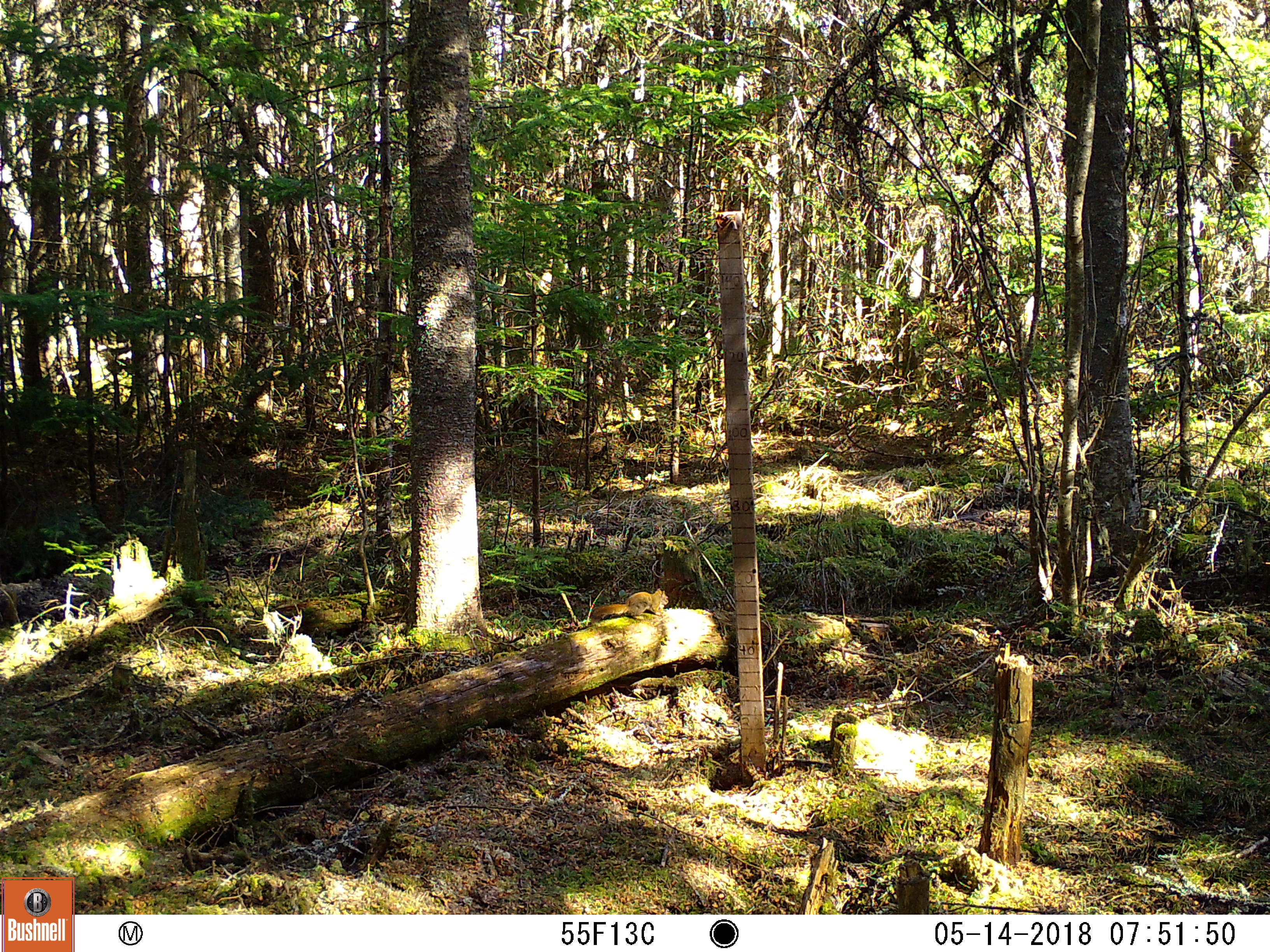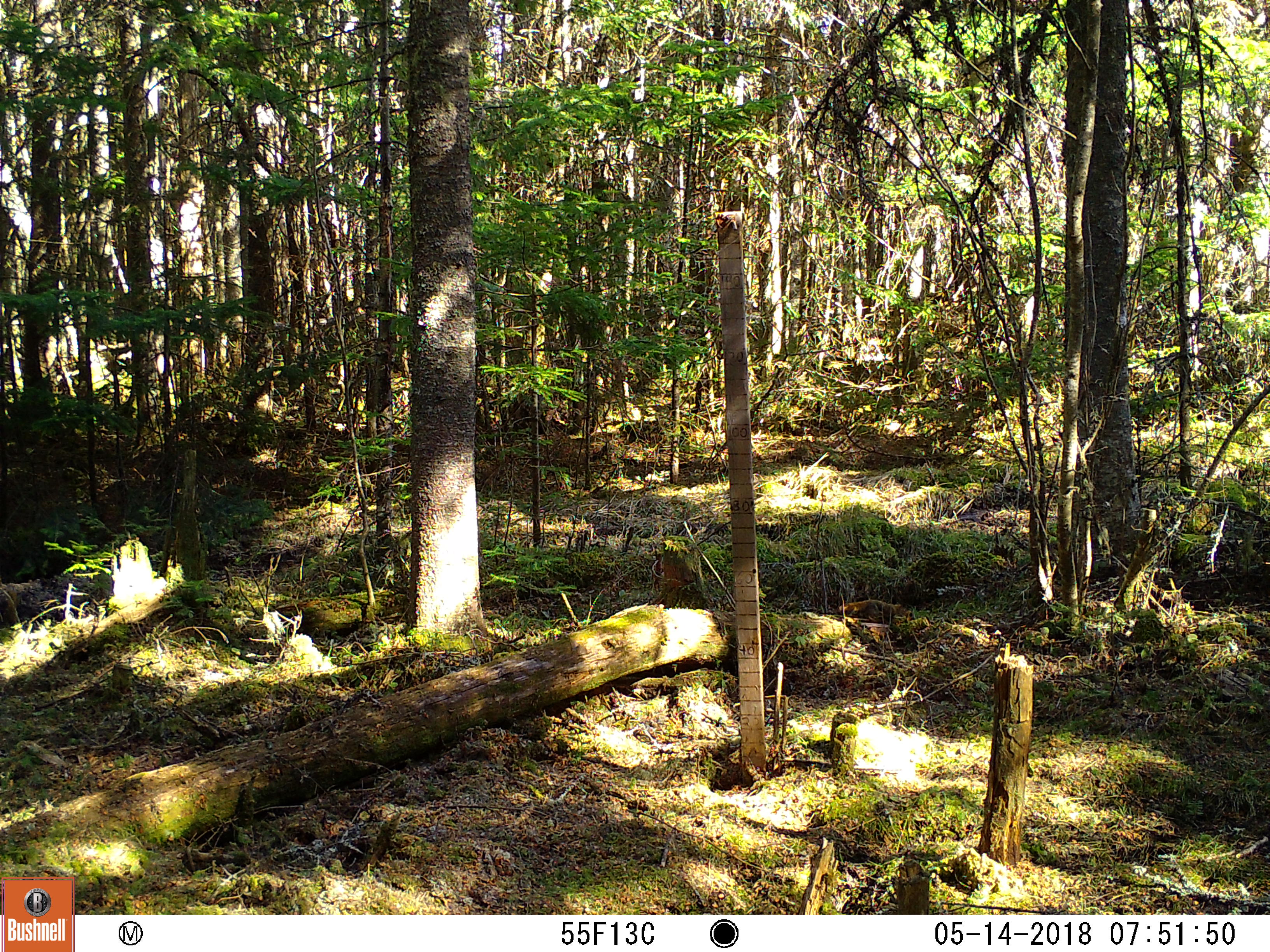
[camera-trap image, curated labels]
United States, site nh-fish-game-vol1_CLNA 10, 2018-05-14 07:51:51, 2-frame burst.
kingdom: Animalia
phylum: Chordata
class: Mammalia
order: Rodentia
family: Sciuridae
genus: Tamiasciurus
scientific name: Tamiasciurus hudsonicus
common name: red squirrel